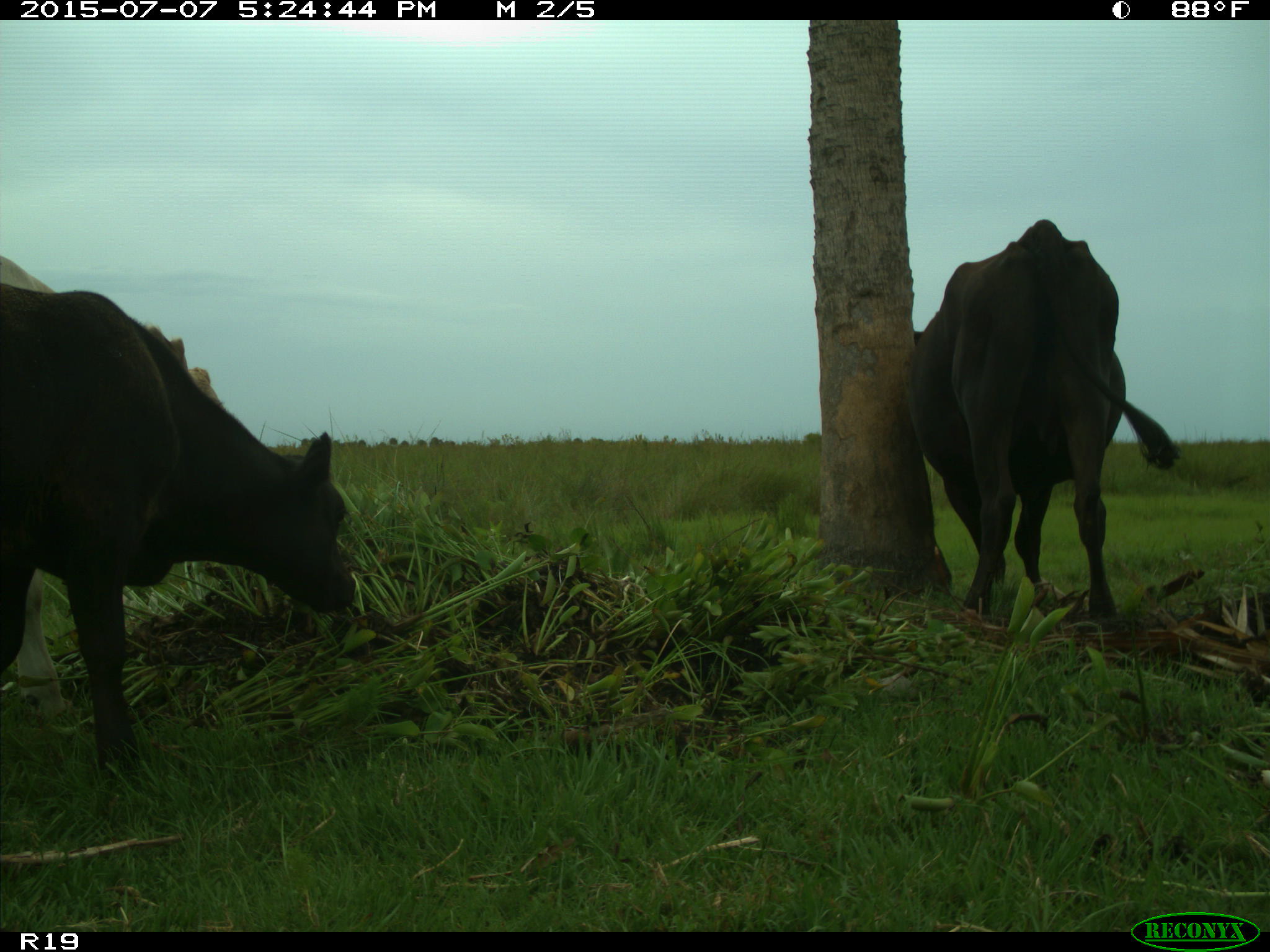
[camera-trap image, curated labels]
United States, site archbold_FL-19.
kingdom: Animalia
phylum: Chordata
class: Mammalia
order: Artiodactyla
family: Bovidae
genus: Bos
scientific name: Bos taurus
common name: domestic cow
Bos taurus (domestic cow).